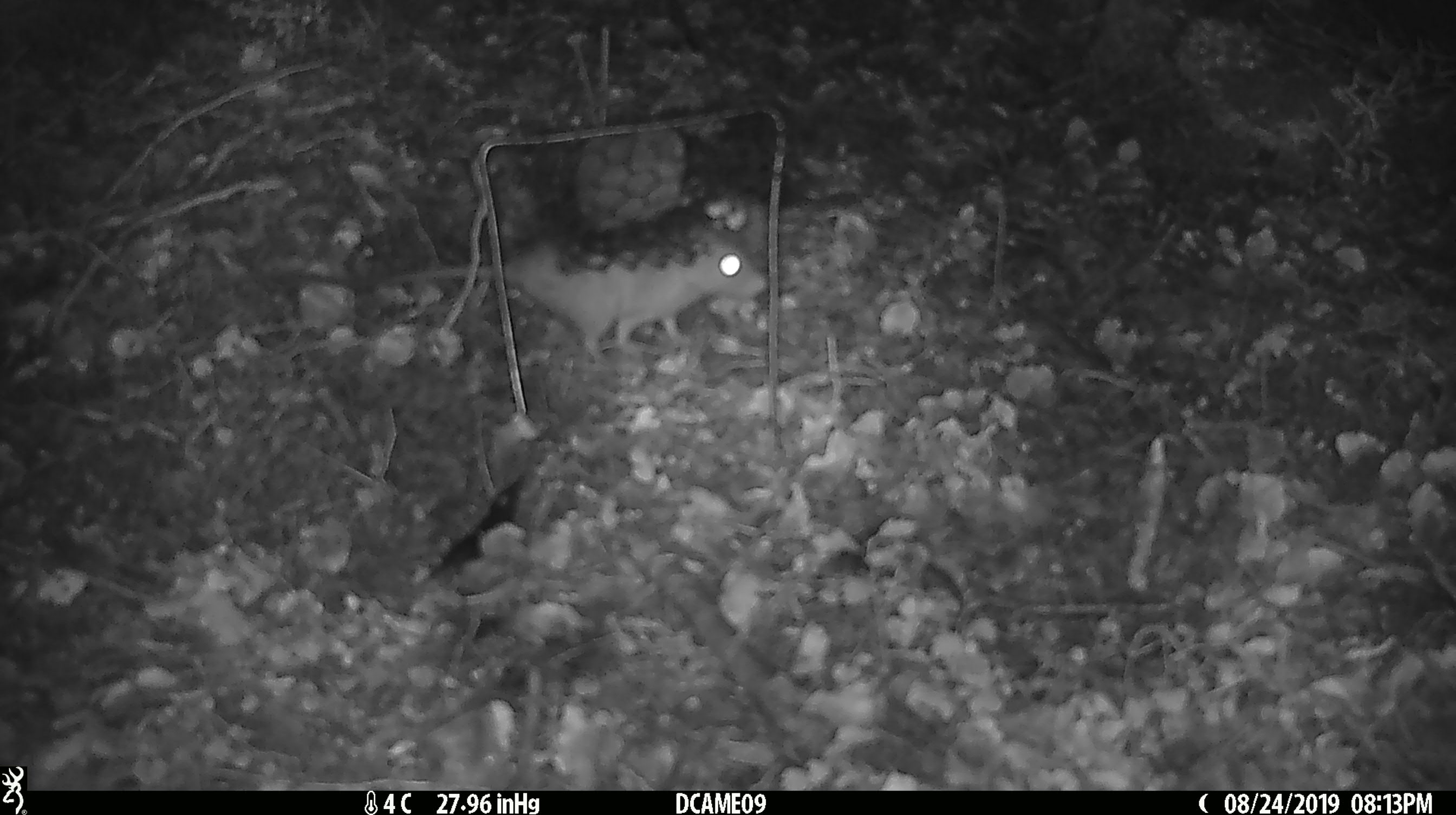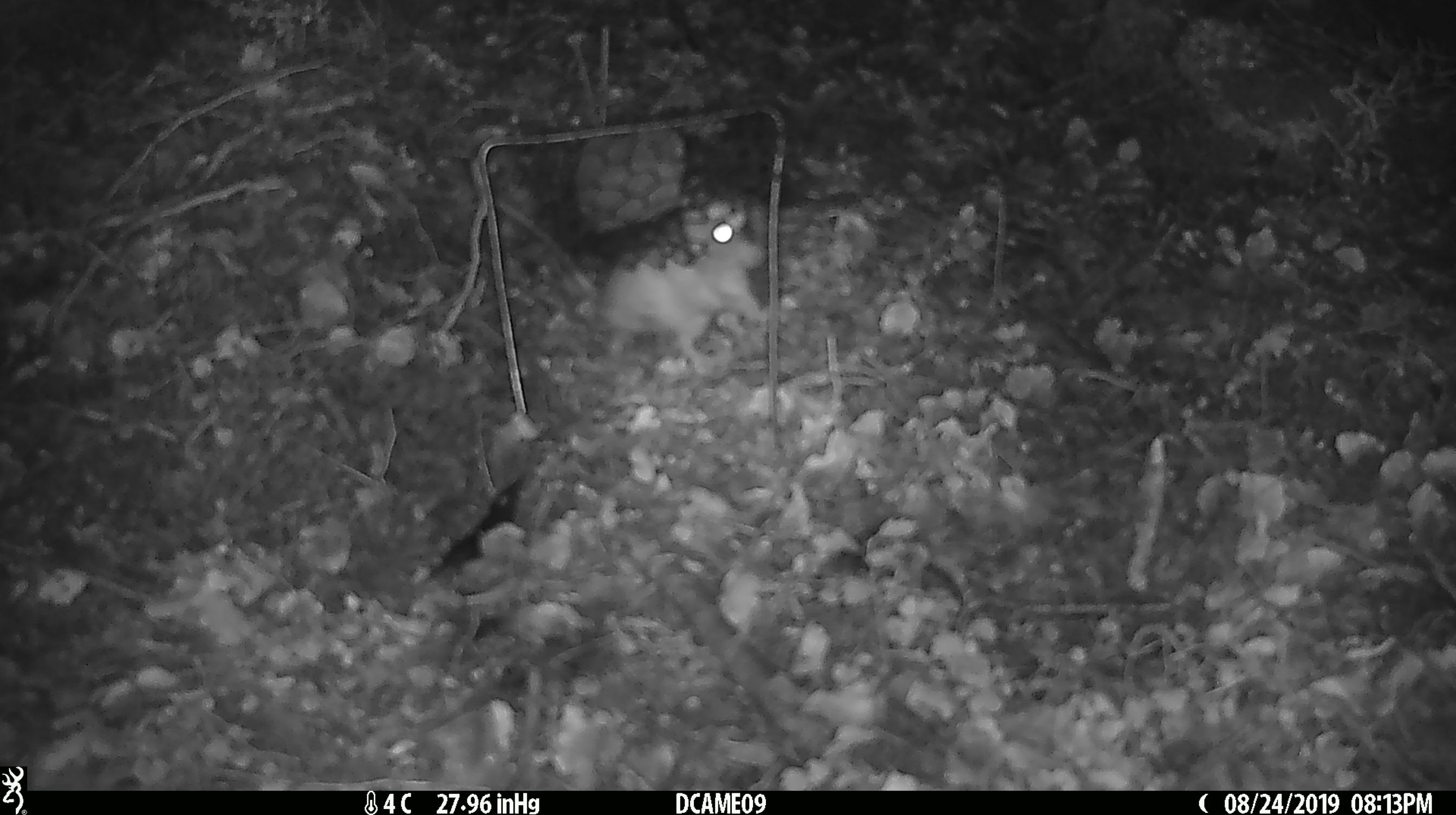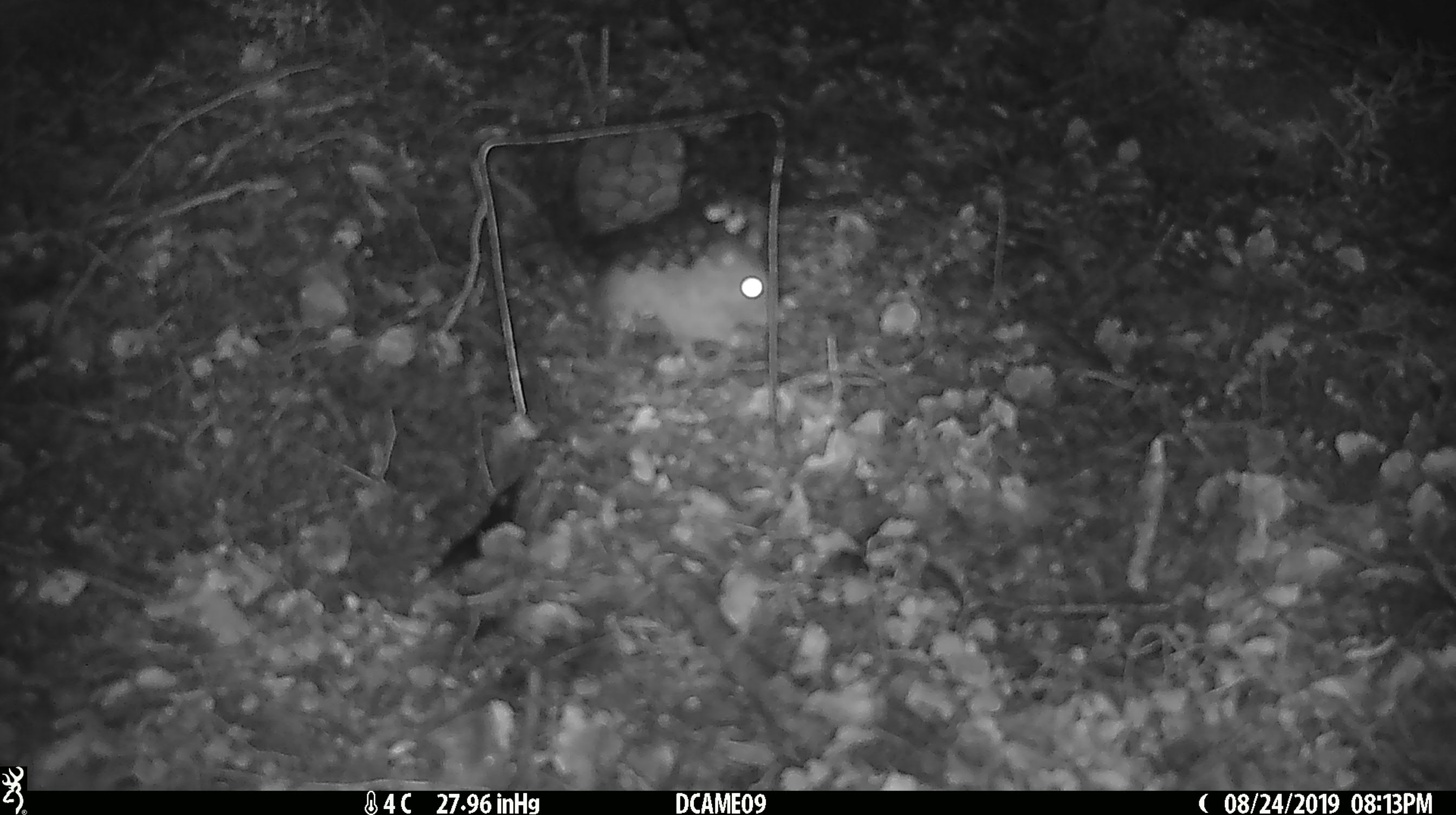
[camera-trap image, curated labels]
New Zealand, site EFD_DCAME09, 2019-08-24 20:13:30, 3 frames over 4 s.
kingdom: Animalia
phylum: Chordata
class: Mammalia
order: Rodentia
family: Muridae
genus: Rattus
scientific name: Rattus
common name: rat